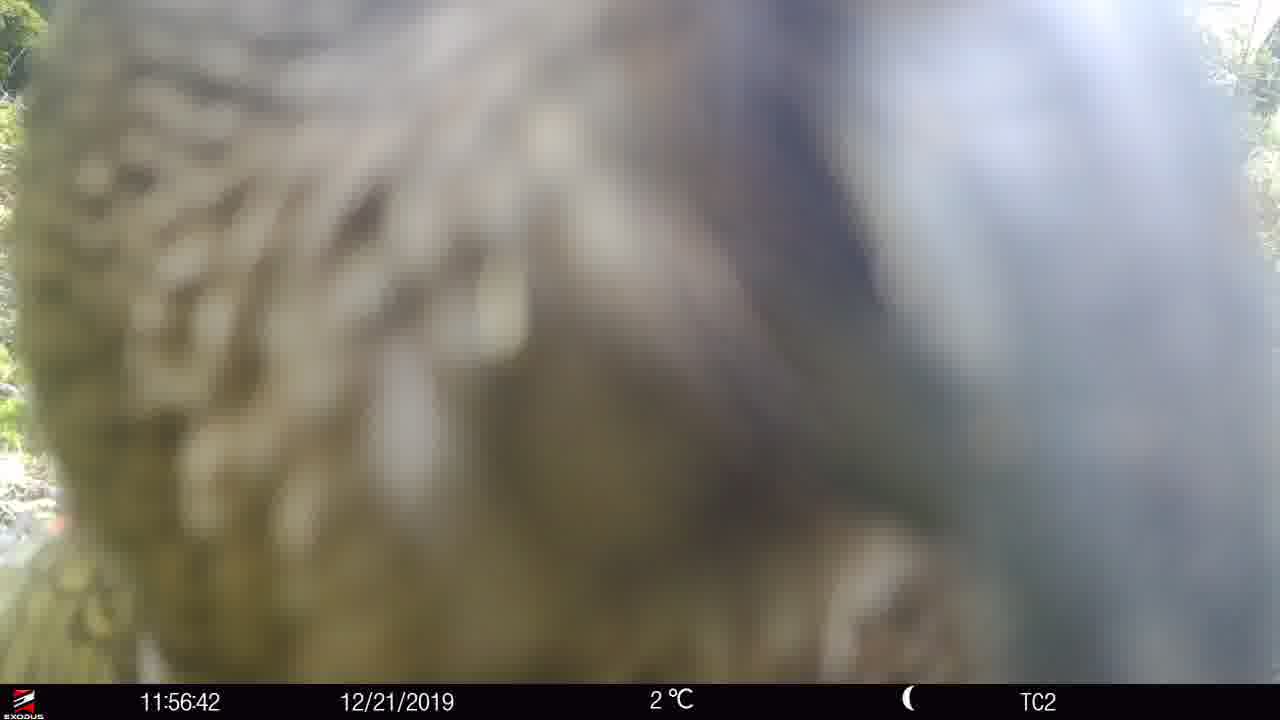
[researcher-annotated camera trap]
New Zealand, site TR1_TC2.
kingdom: Animalia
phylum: Chordata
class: Aves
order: Psittaciformes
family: Strigopidae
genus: Nestor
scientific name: Nestor notabilis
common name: kea